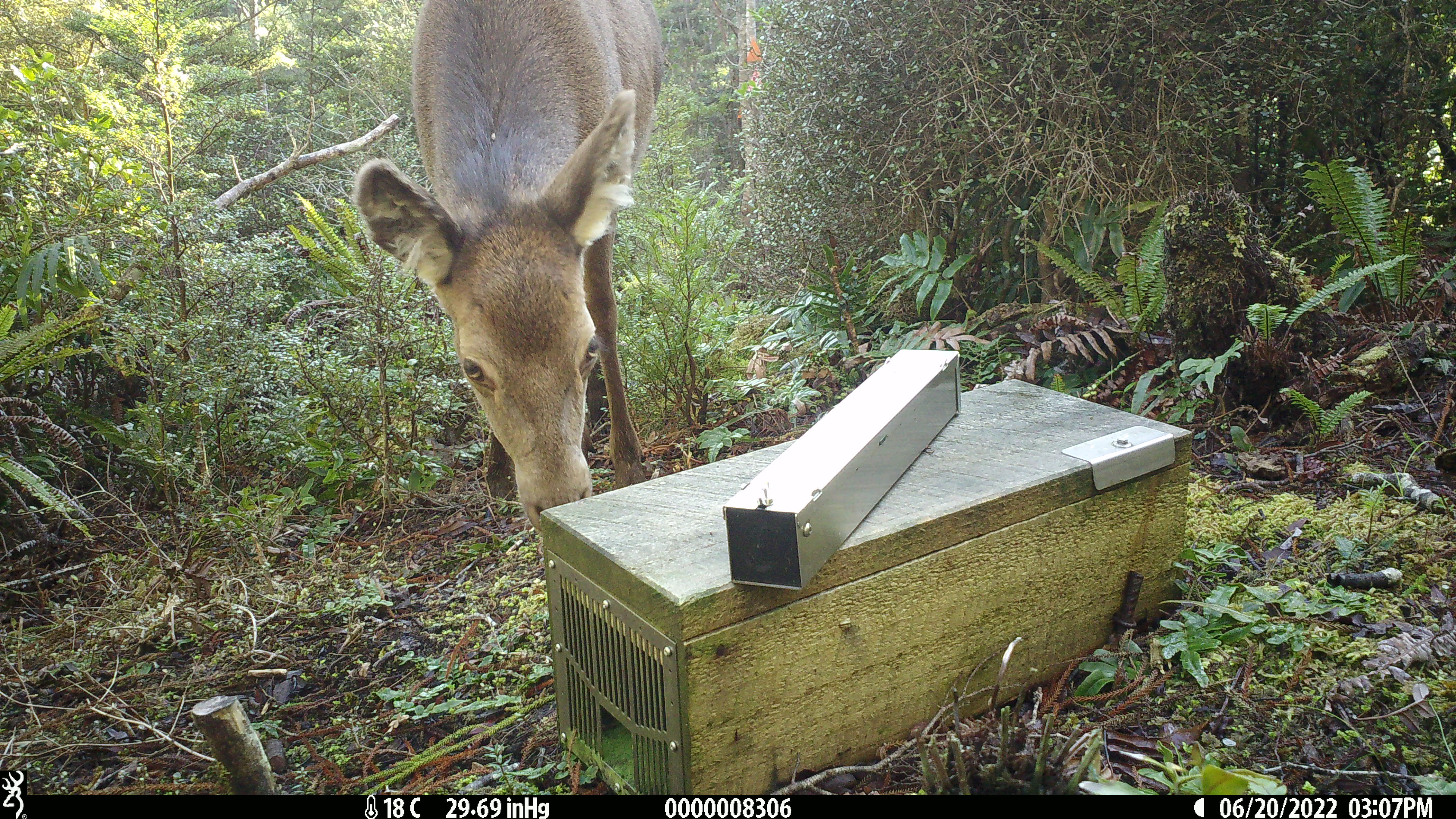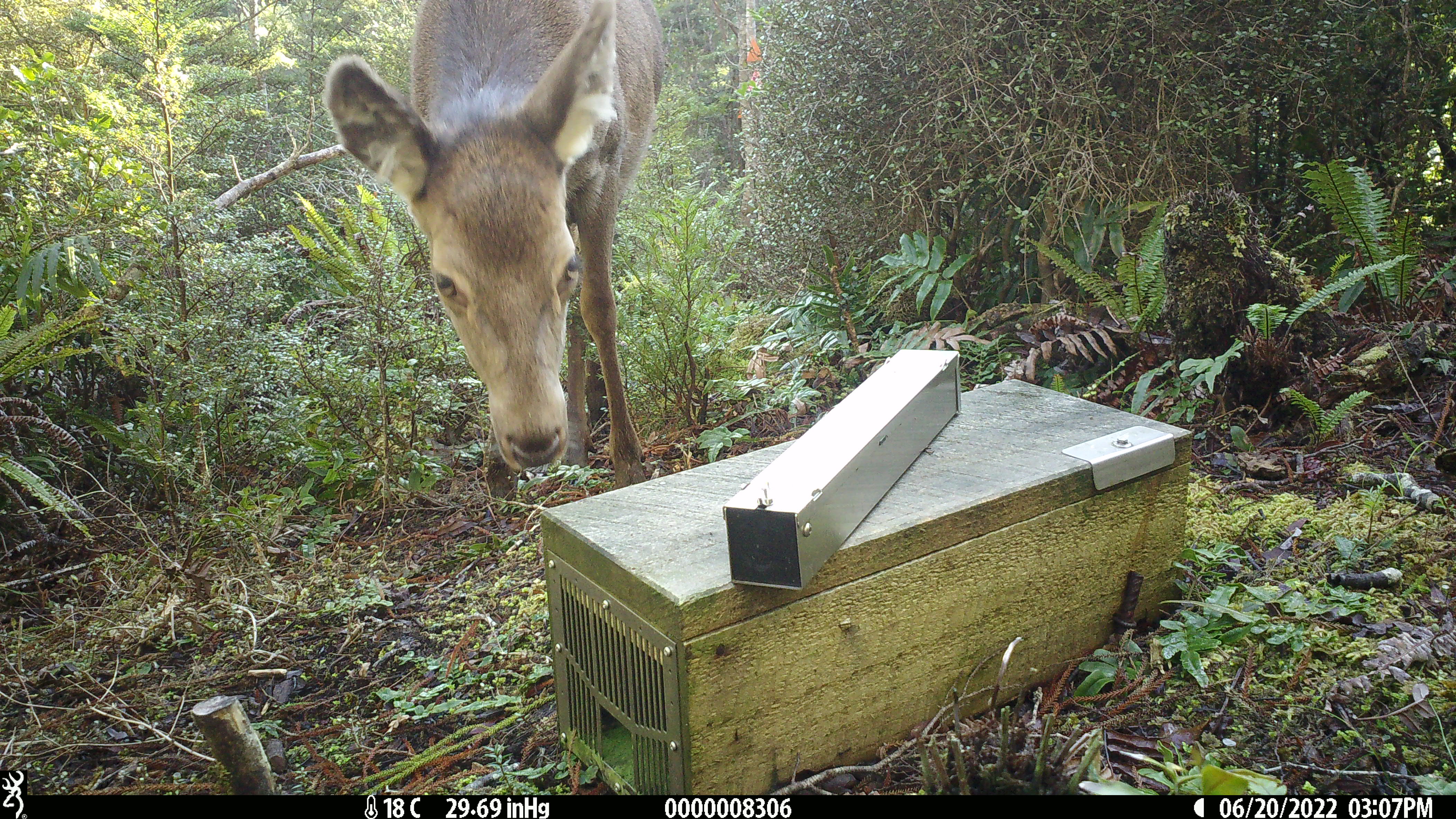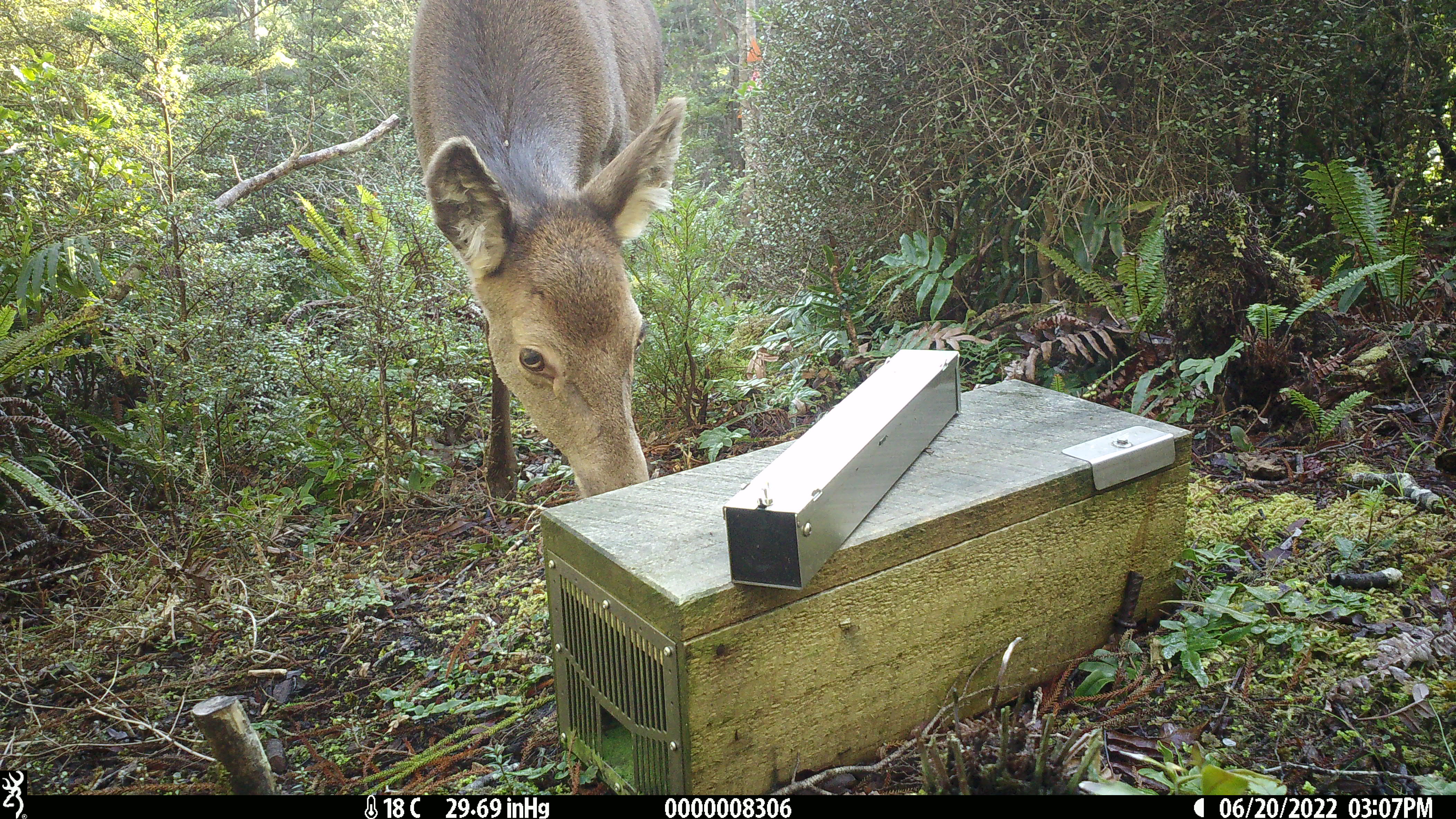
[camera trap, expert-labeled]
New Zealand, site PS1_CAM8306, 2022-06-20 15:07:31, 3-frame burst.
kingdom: Animalia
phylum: Chordata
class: Mammalia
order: Artiodactyla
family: Cervidae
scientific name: Cervidae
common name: deer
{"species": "deer (Cervidae)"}